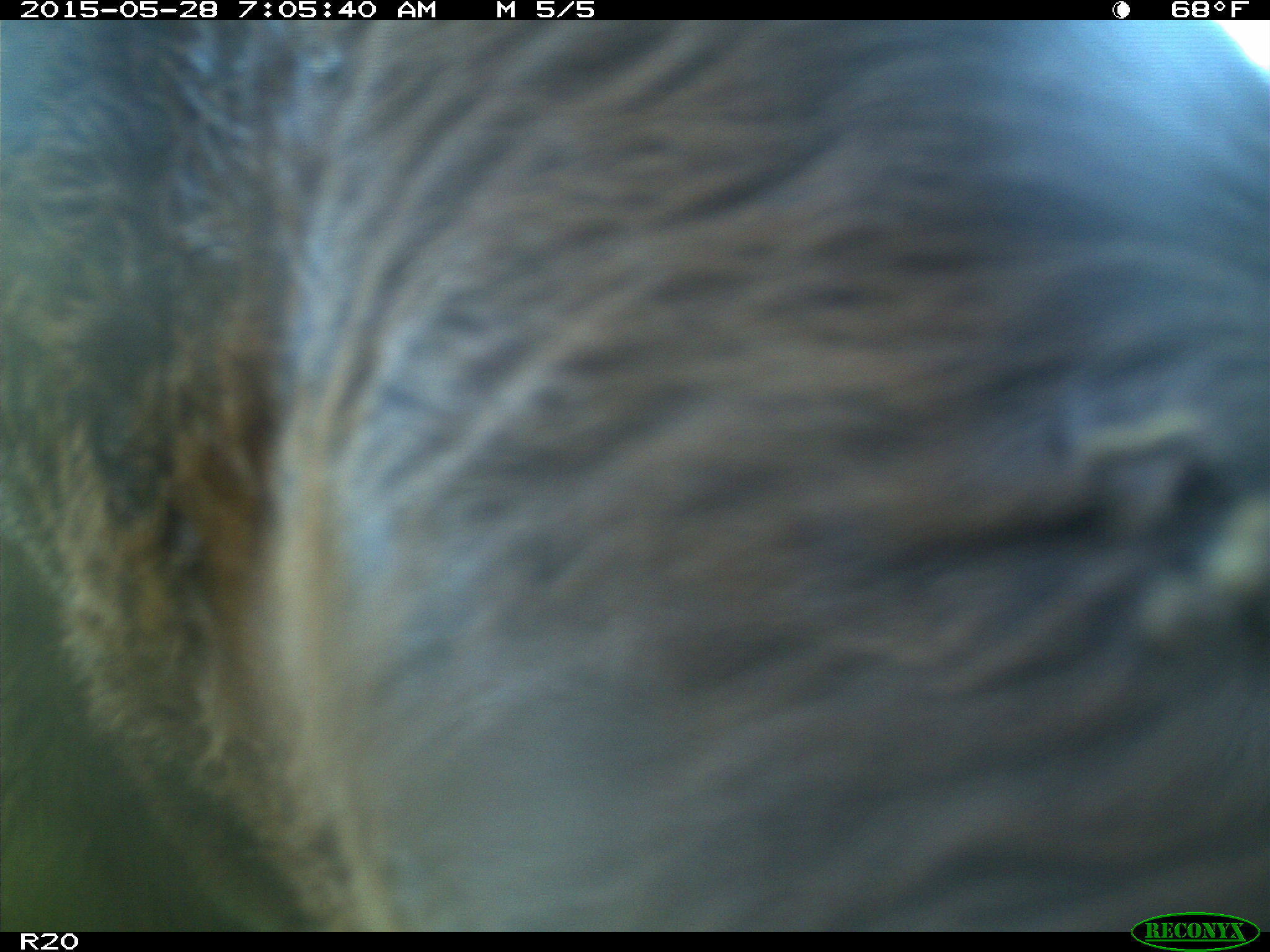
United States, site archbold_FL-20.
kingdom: Animalia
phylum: Chordata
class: Mammalia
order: Artiodactyla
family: Bovidae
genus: Bos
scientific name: Bos taurus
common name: domestic cow